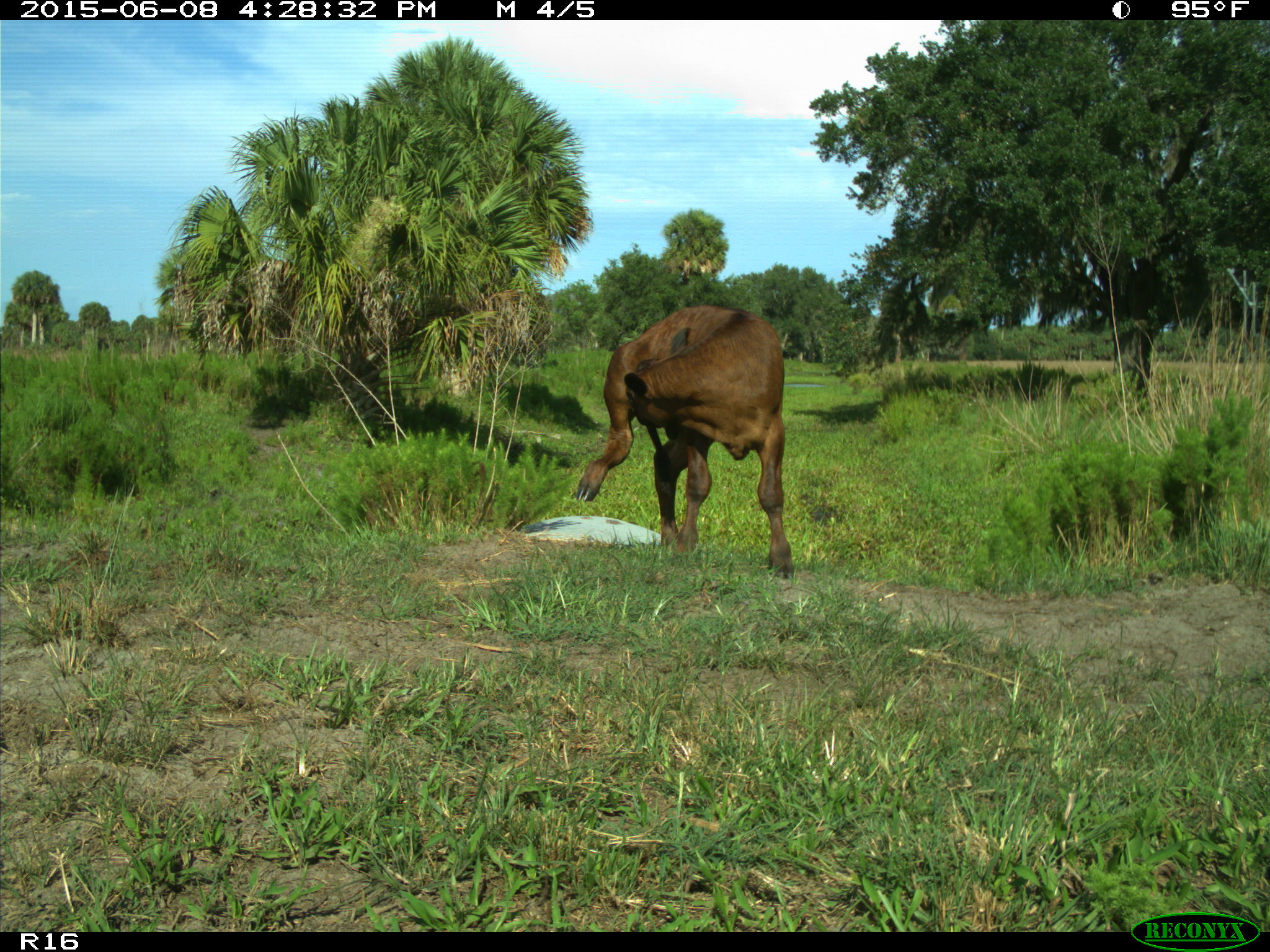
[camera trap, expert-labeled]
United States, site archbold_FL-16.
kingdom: Animalia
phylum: Chordata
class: Mammalia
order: Artiodactyla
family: Bovidae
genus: Bos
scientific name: Bos taurus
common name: domestic cow